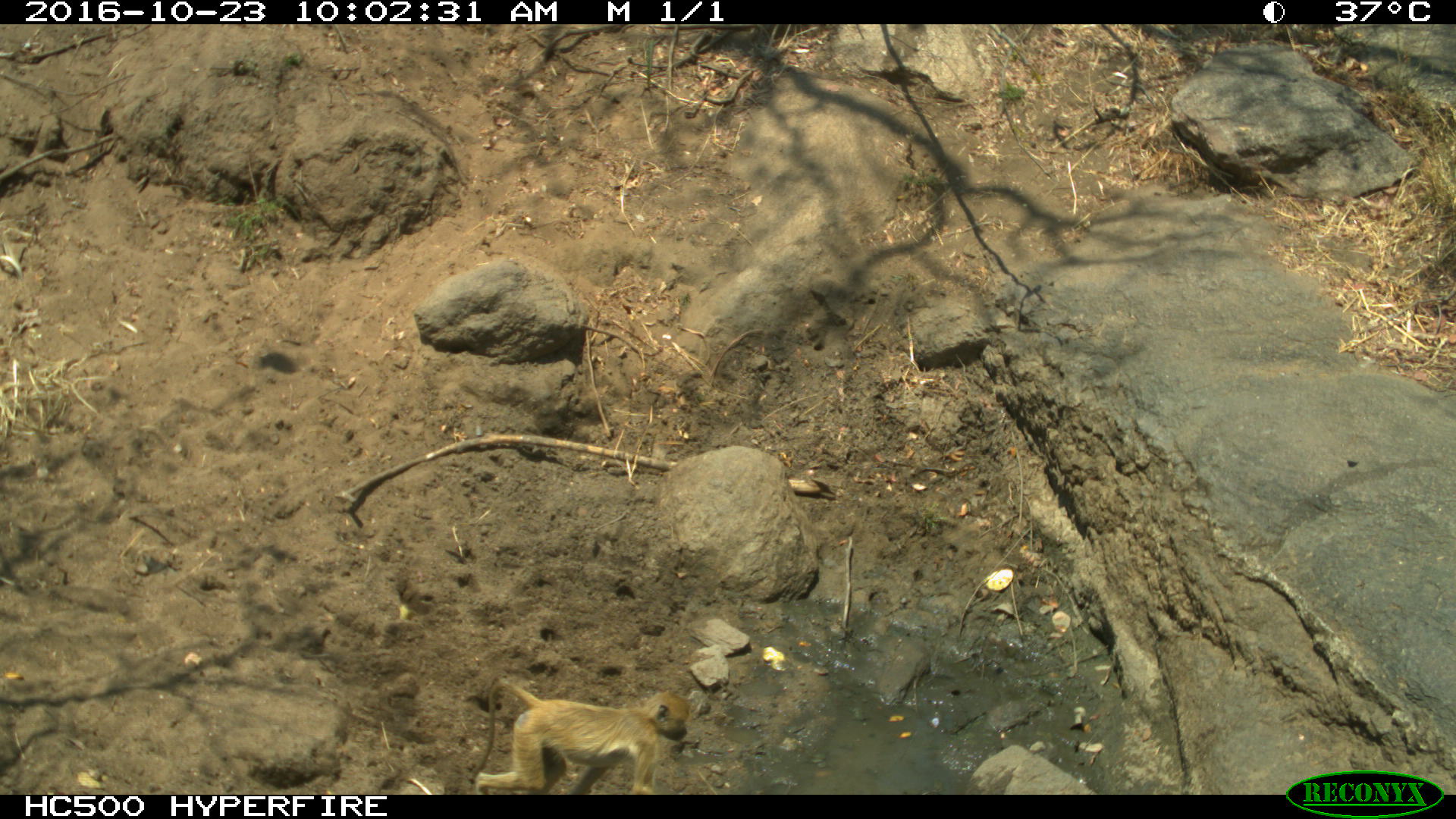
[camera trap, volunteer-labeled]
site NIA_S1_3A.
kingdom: Animalia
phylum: Chordata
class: Mammalia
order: Primates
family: Cercopithecidae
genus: Papio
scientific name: Papio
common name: baboon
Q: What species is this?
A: Baboon (Papio).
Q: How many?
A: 1.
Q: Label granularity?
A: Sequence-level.